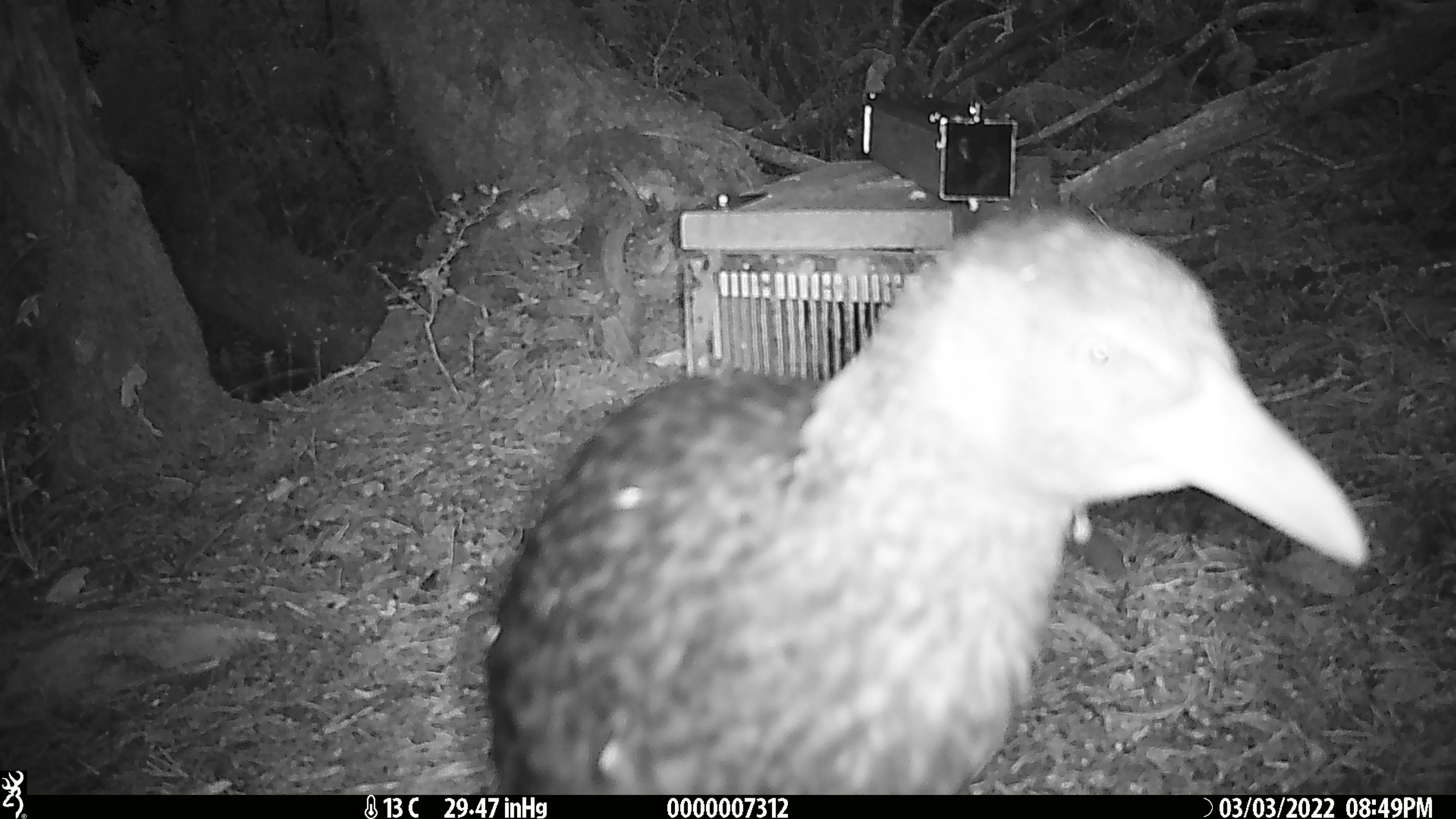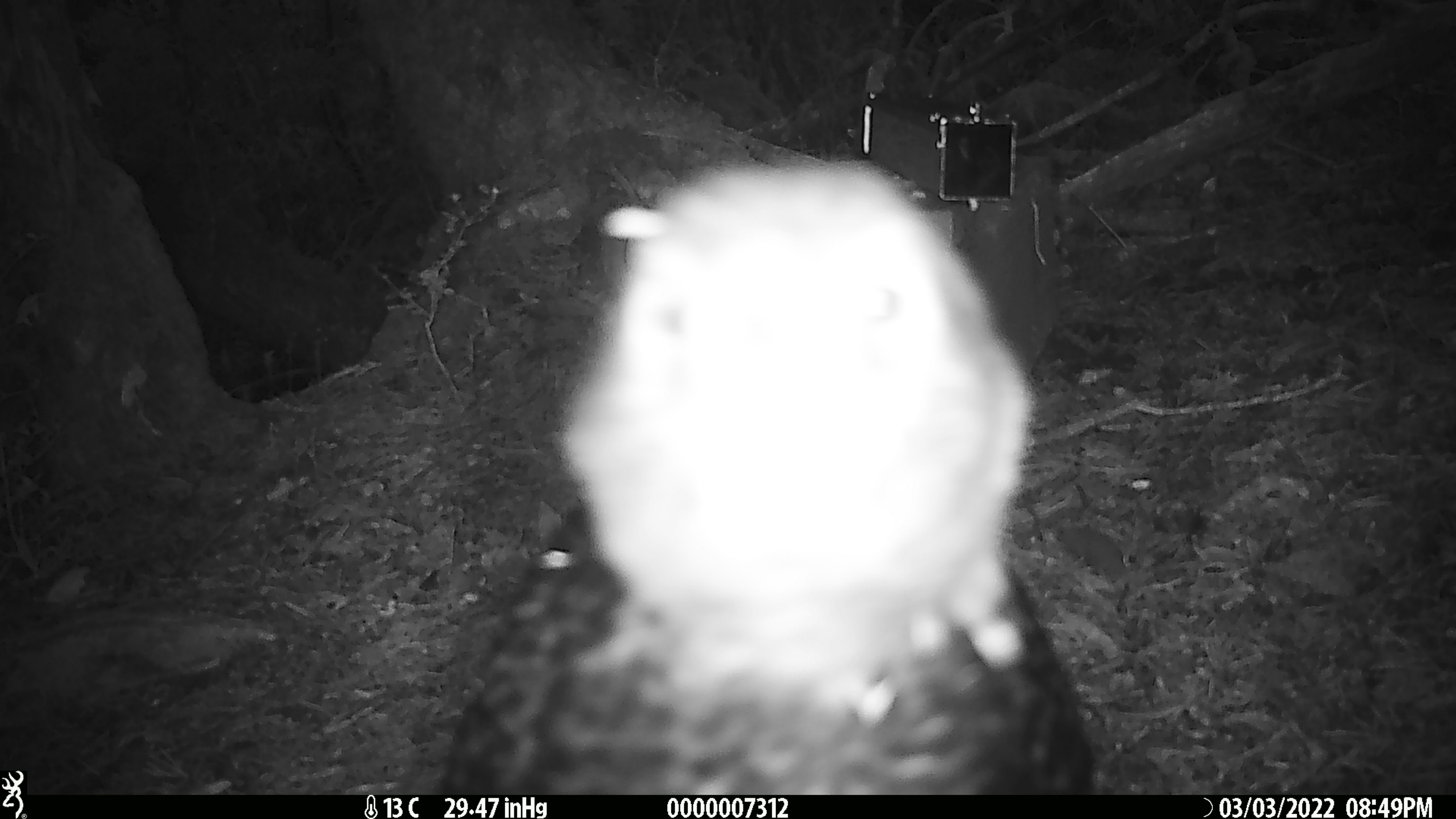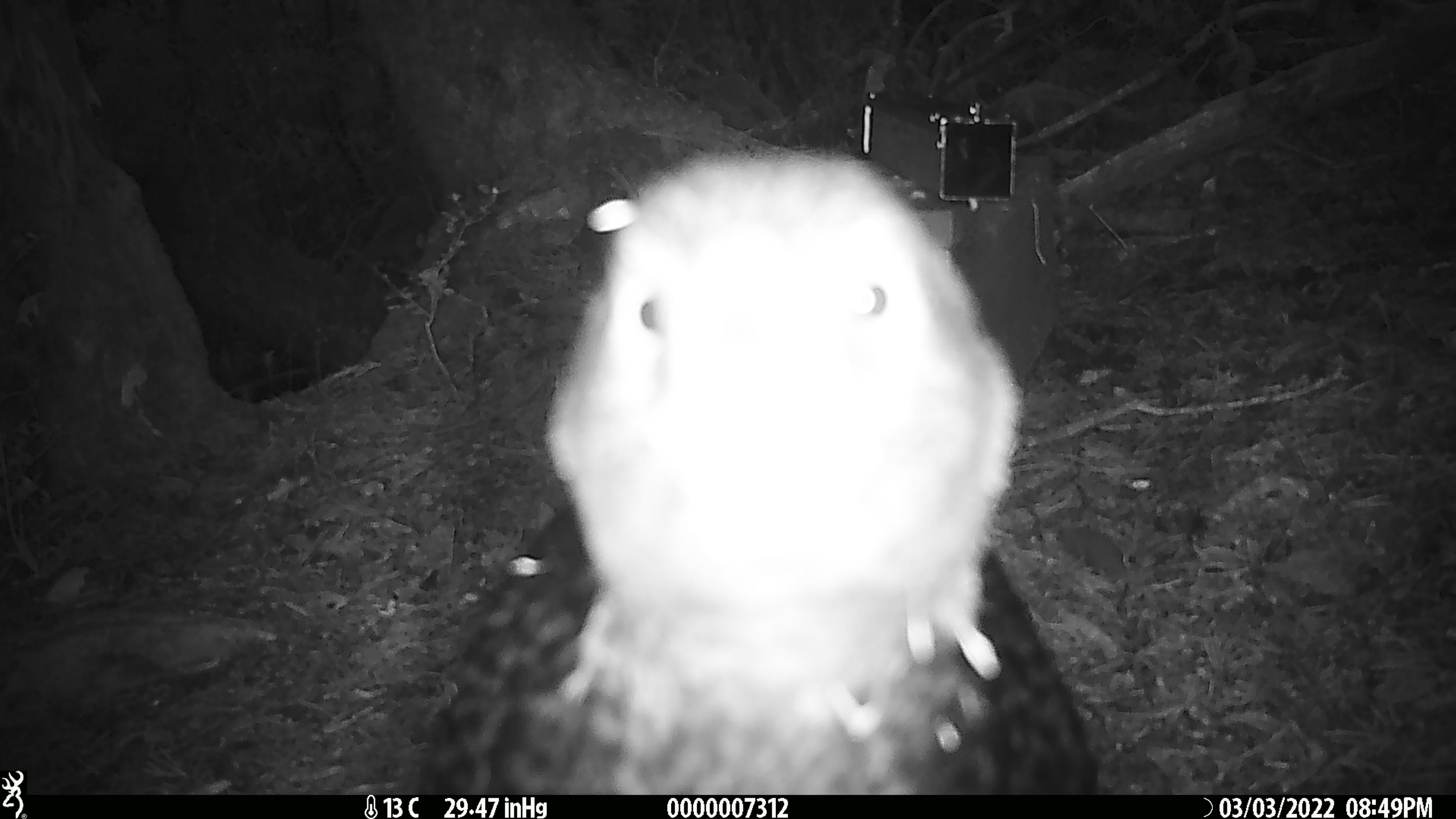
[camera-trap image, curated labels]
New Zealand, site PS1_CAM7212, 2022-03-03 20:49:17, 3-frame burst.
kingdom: Animalia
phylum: Chordata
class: Aves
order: Gruiformes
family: Rallidae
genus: Gallirallus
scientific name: Gallirallus australis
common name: weka